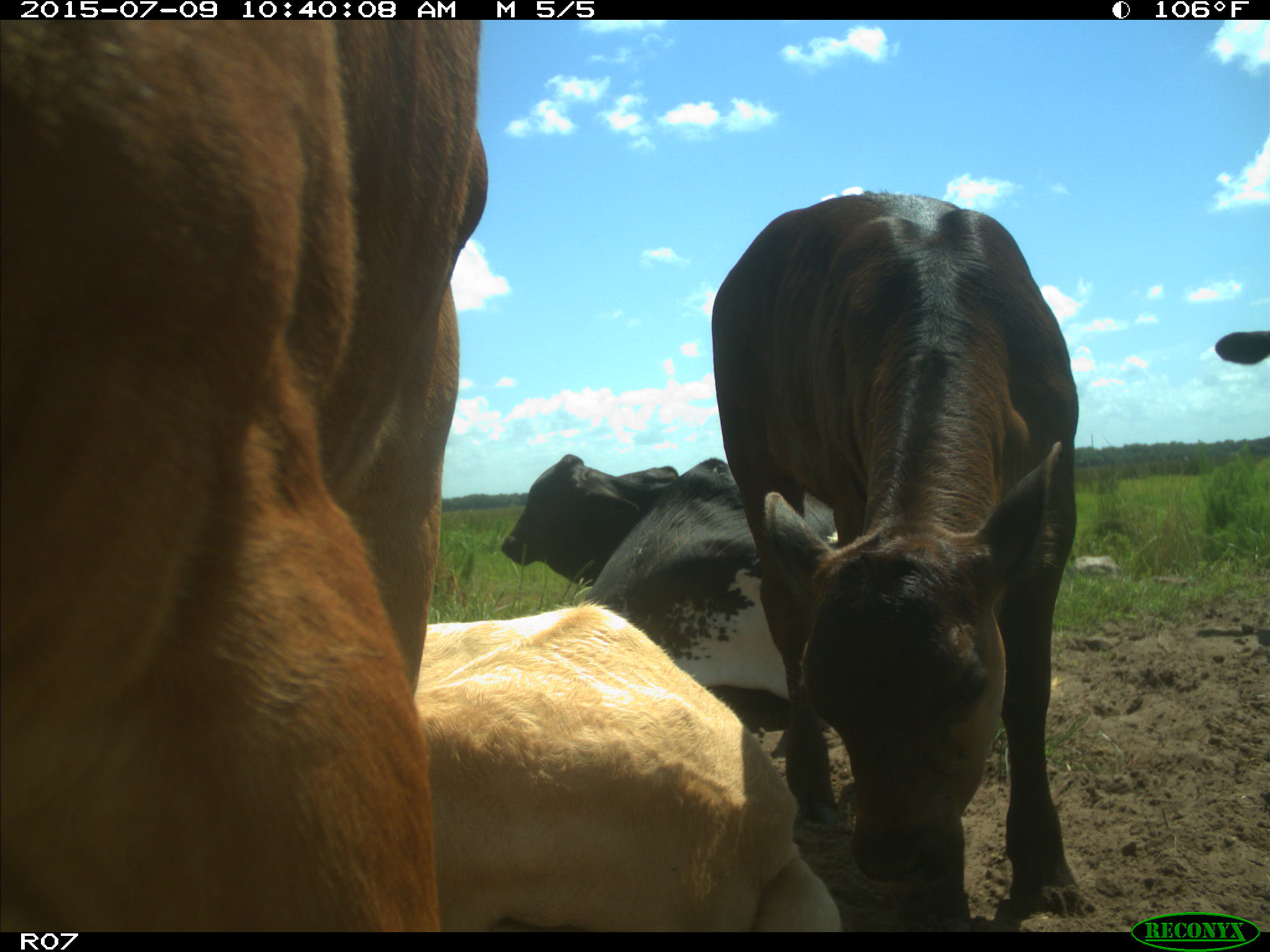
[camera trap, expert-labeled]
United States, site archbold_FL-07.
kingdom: Animalia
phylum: Chordata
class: Mammalia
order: Artiodactyla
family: Bovidae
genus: Bos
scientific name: Bos taurus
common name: domestic cow